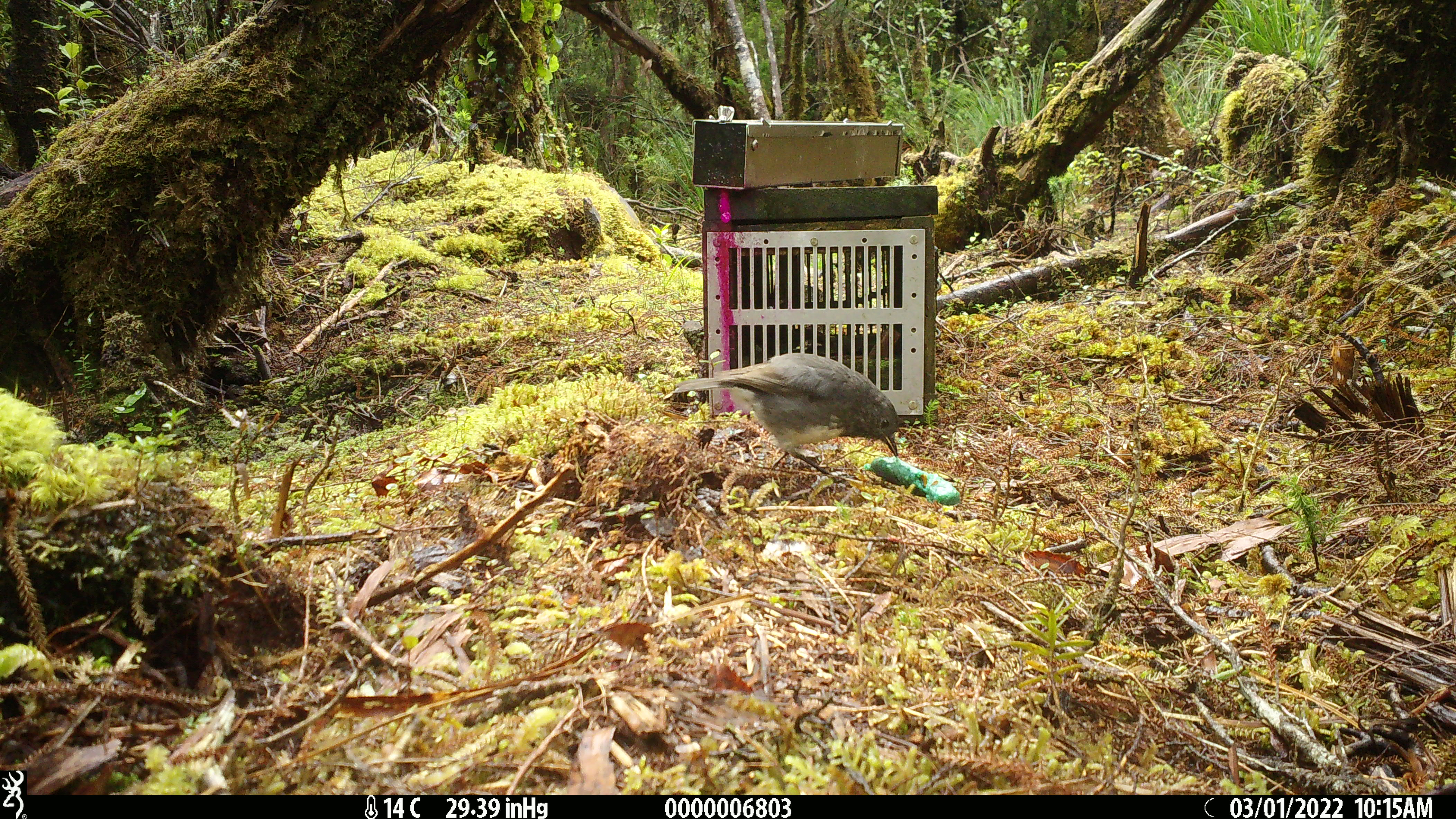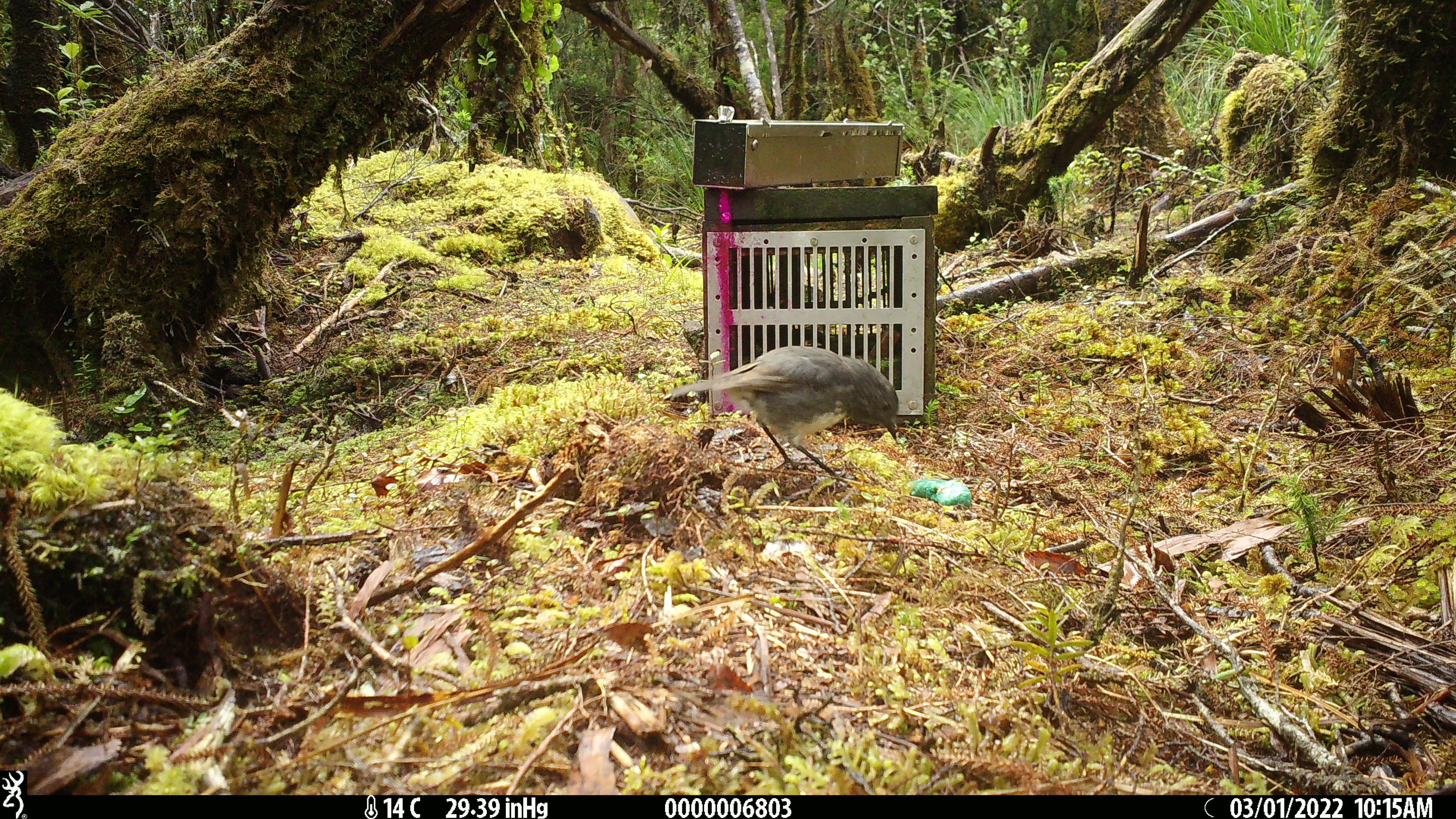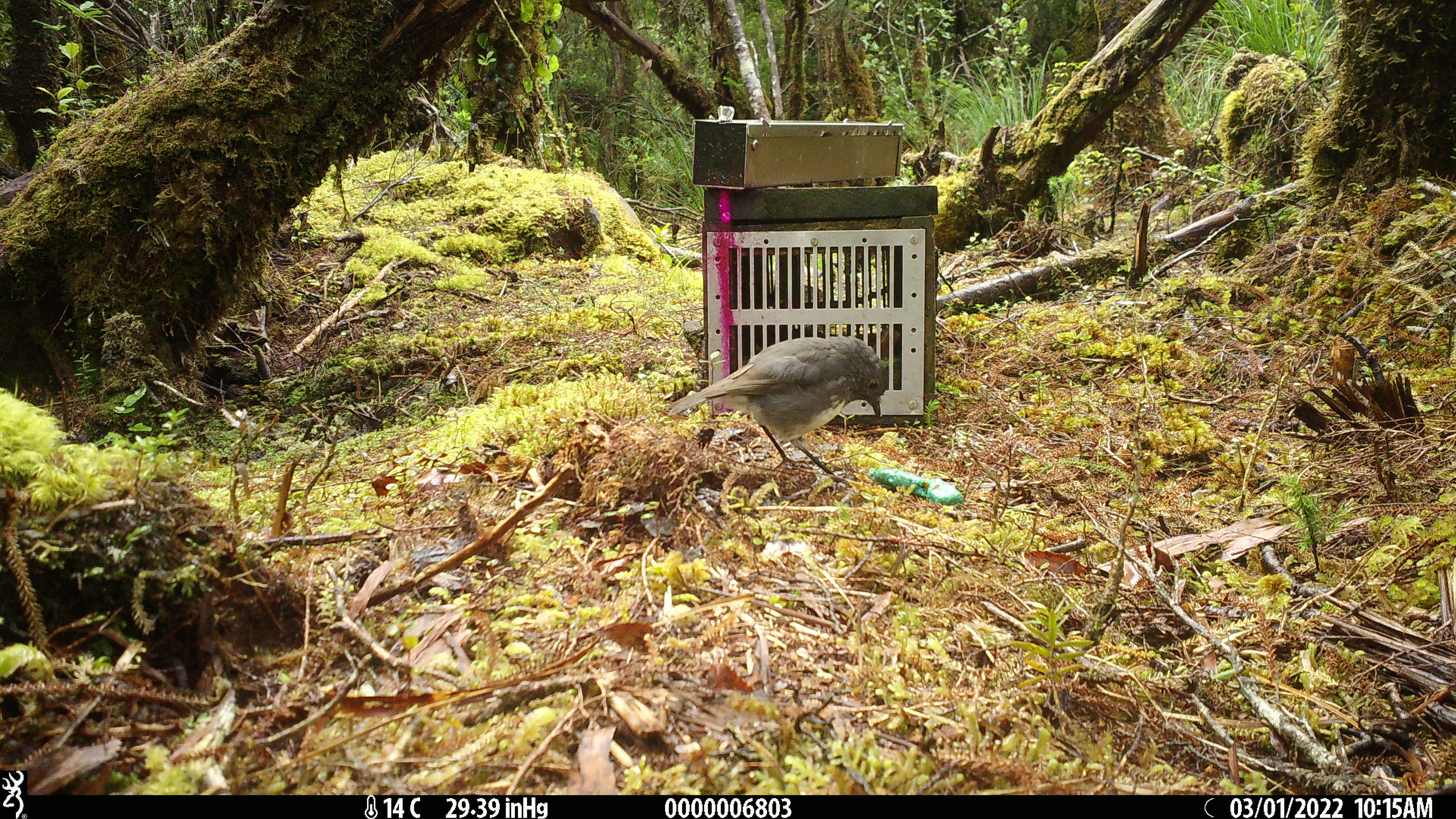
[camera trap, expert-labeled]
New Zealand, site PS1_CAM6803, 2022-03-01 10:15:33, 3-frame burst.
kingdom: Animalia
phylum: Chordata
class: Aves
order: Passeriformes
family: Petroicidae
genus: Petroica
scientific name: Petroica australis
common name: new zealand robin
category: robin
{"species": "robin (new zealand robin) (Petroica australis)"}